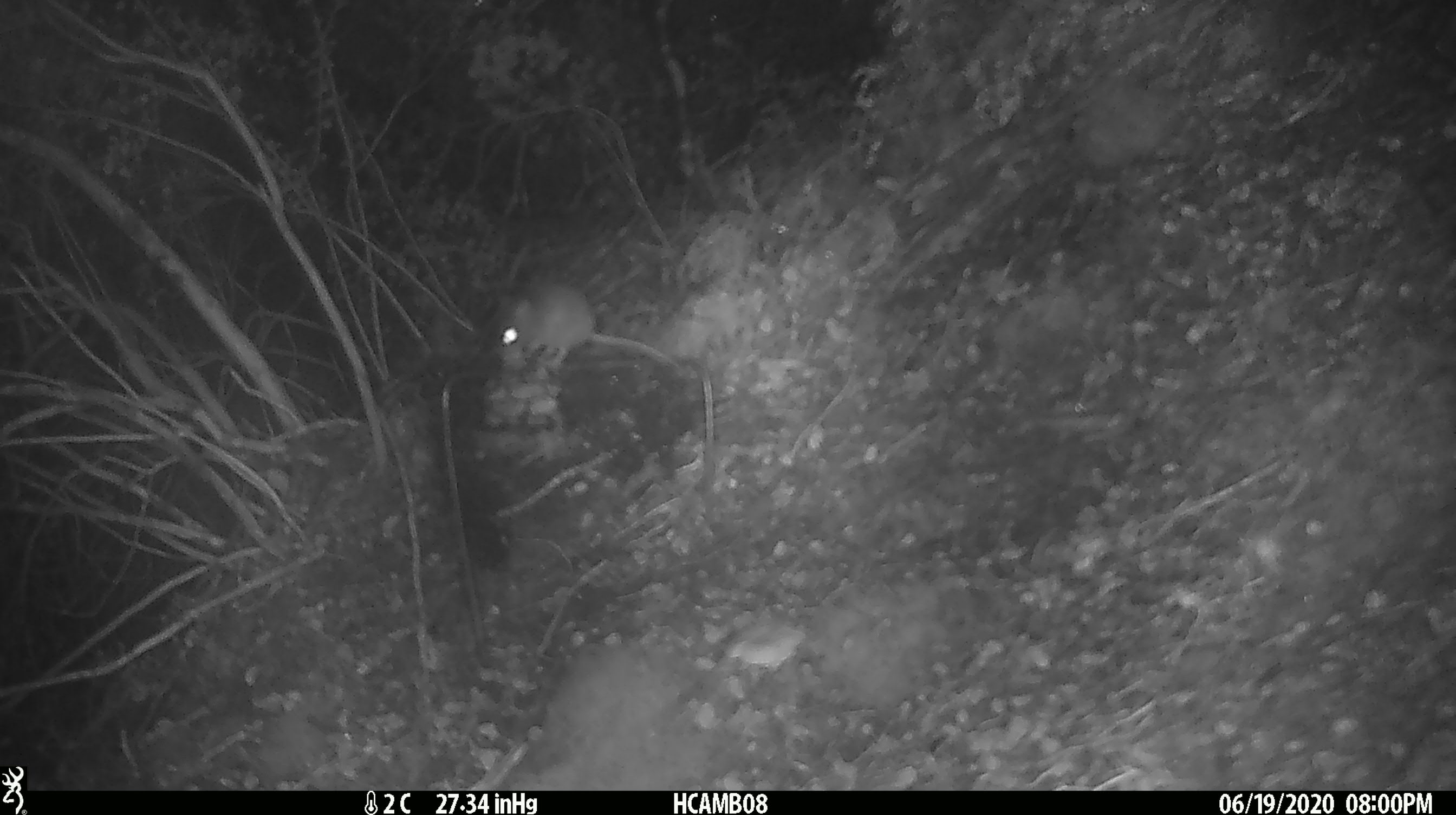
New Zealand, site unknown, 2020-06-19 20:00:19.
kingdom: Animalia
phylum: Chordata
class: Mammalia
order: Rodentia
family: Muridae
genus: Mus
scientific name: Mus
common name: mouse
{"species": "mouse (Mus)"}